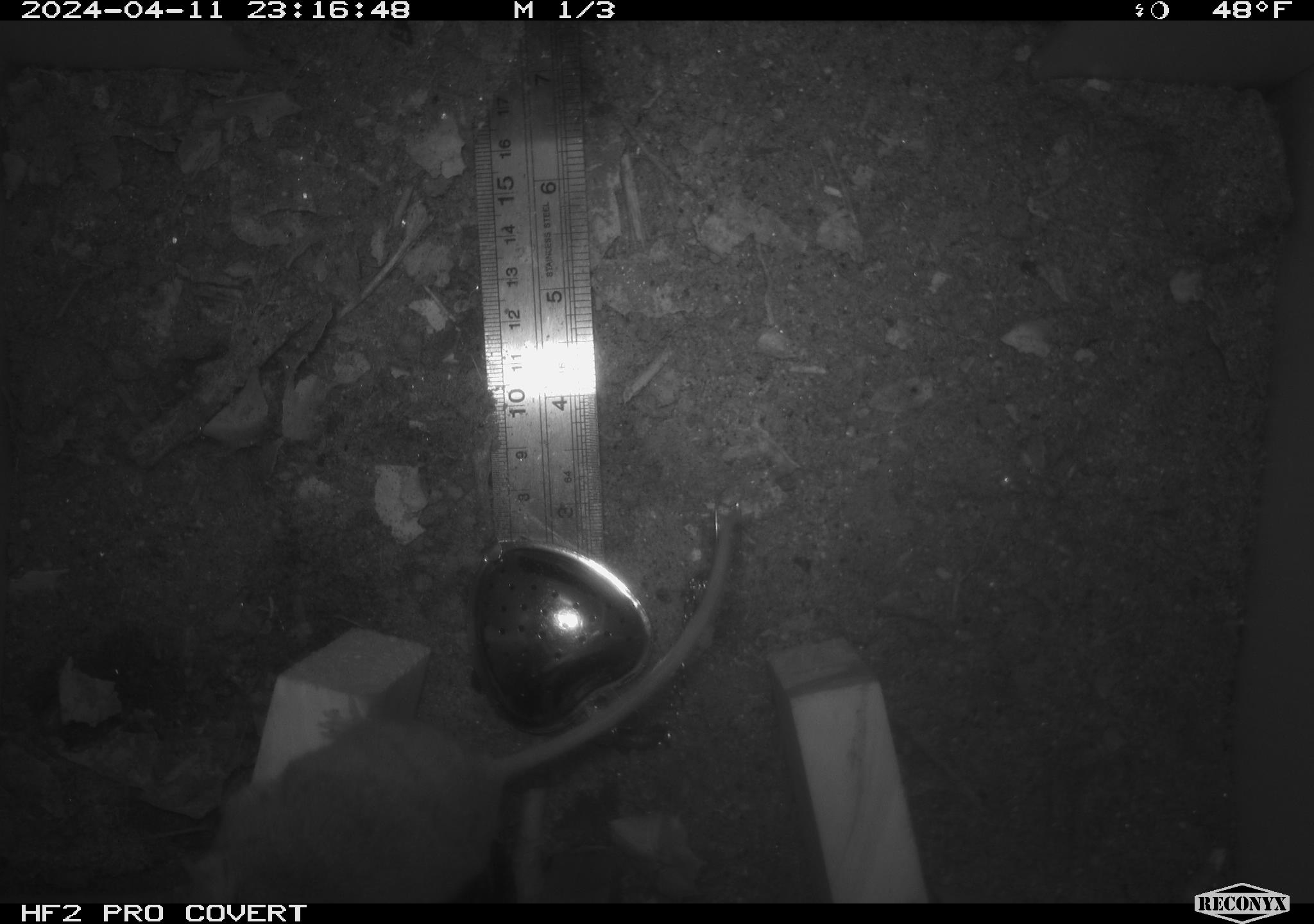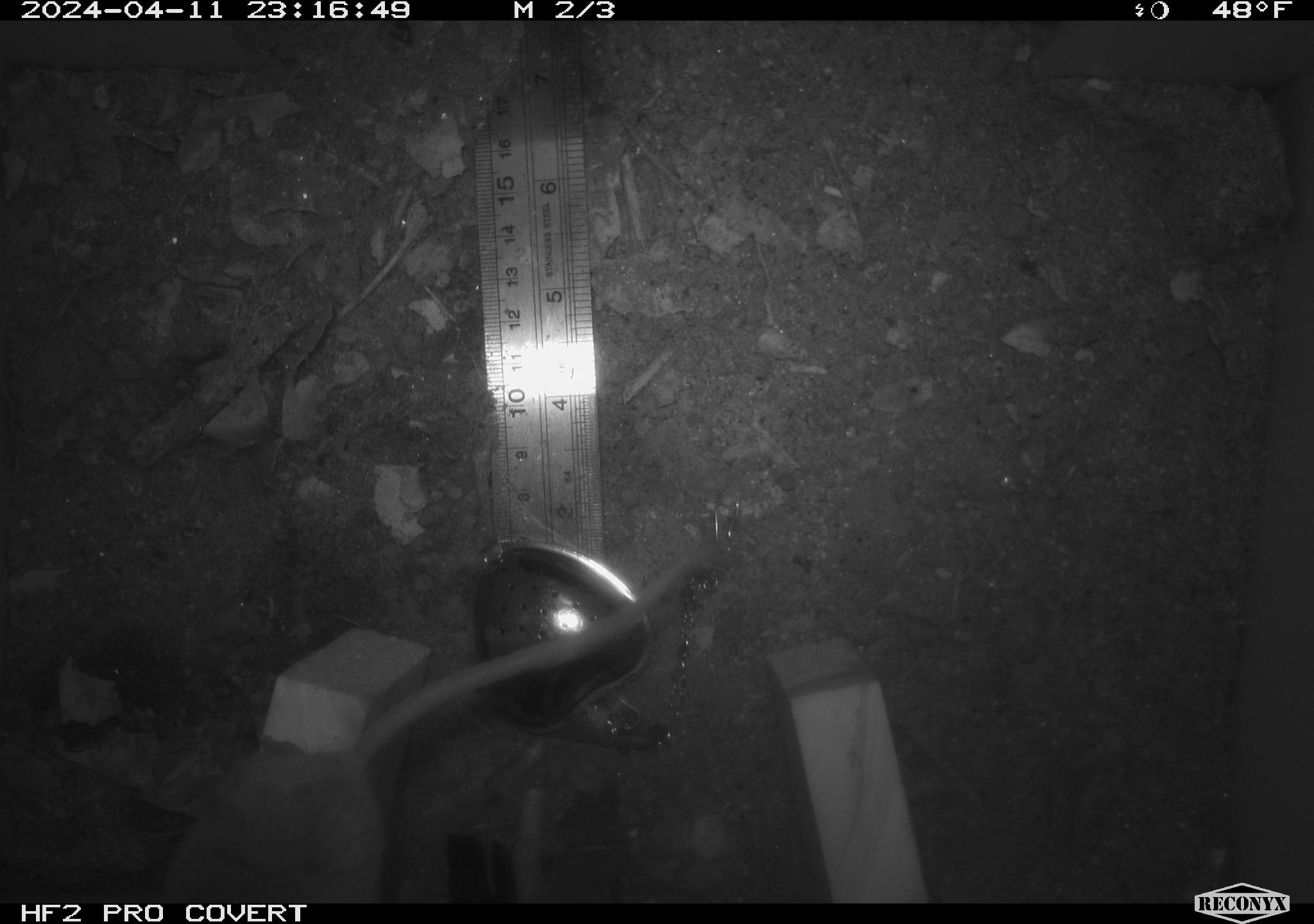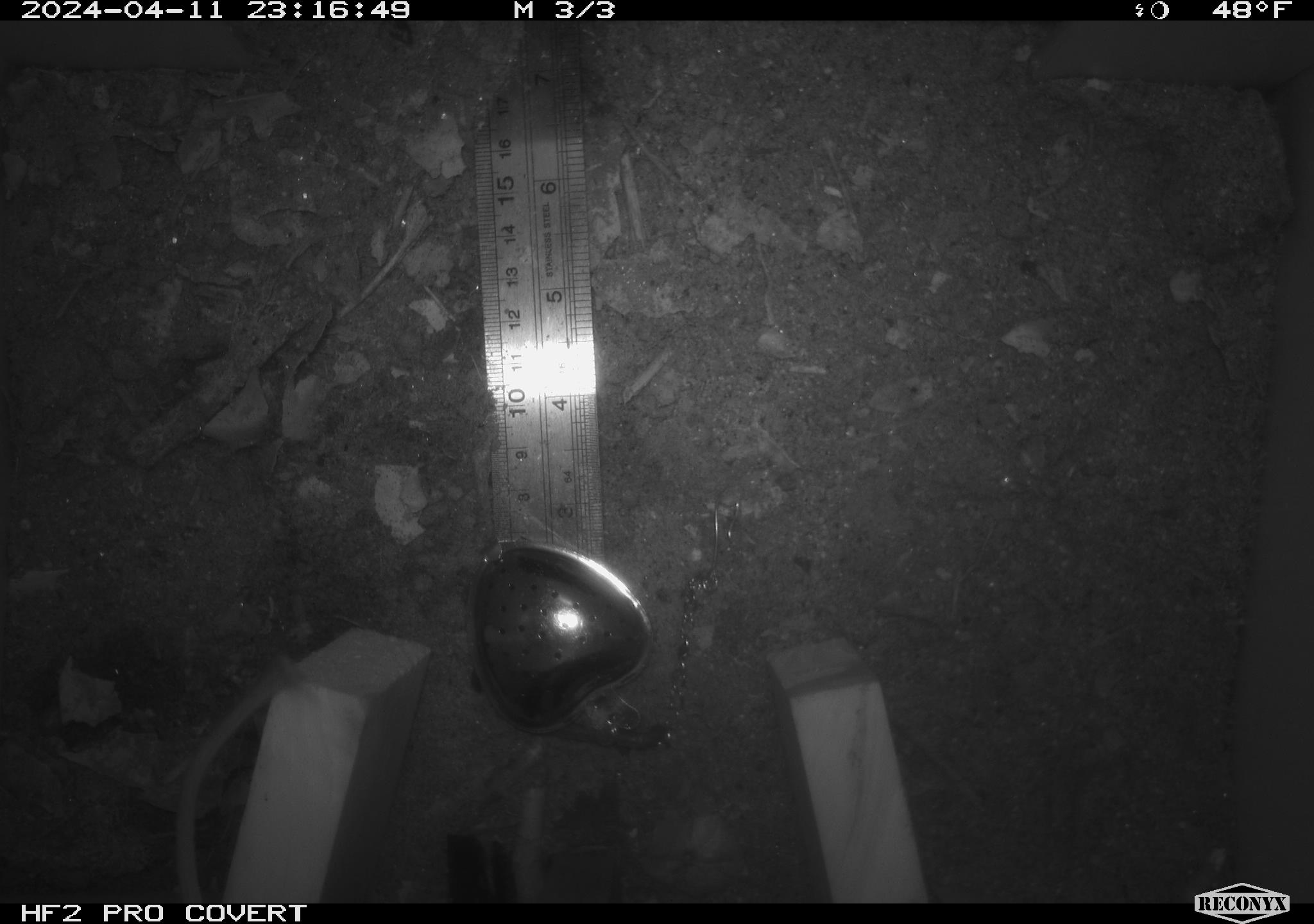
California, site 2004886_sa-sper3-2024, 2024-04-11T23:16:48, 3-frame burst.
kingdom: Animalia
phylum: Chordata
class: Mammalia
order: Rodentia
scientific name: Rodentia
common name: mouse species